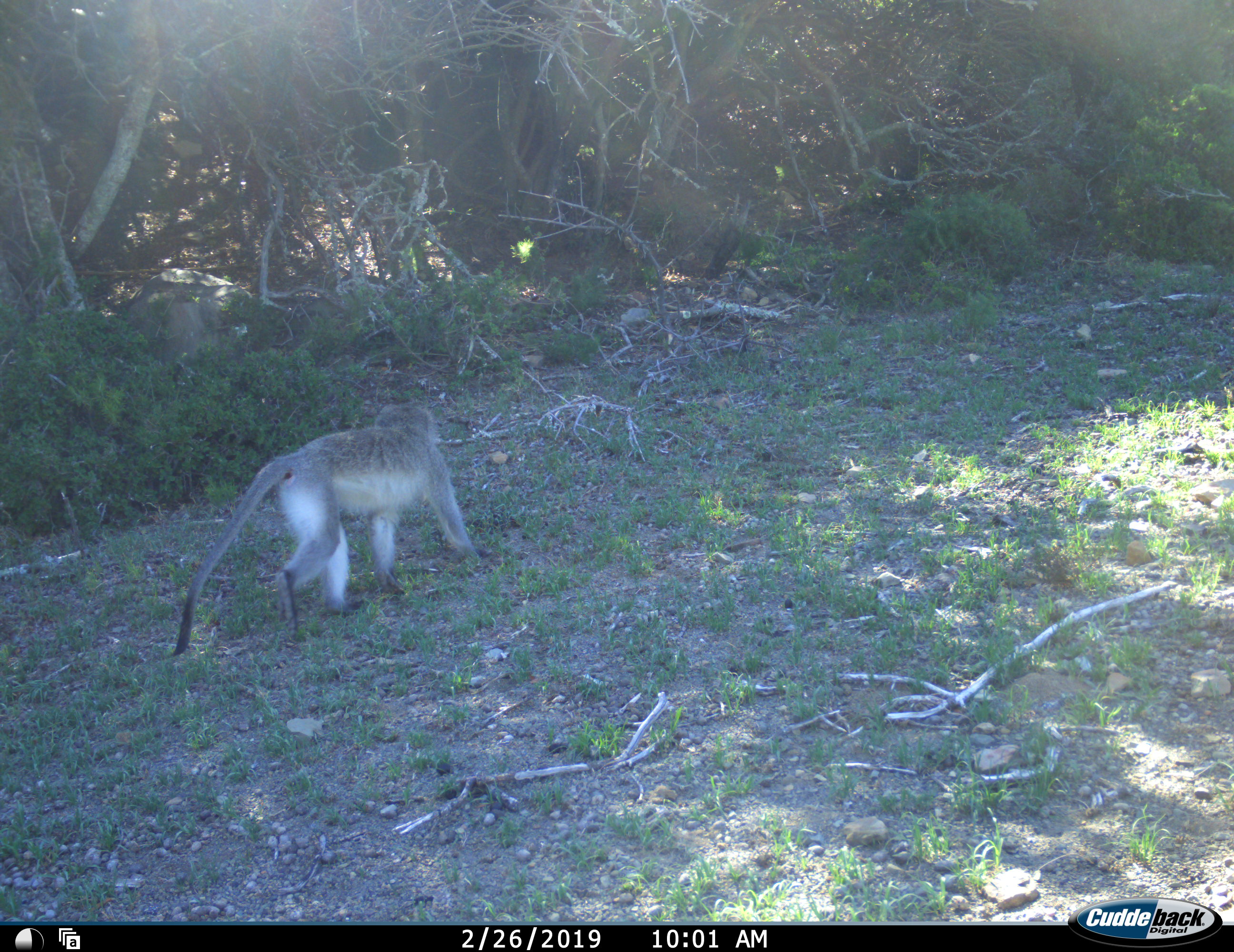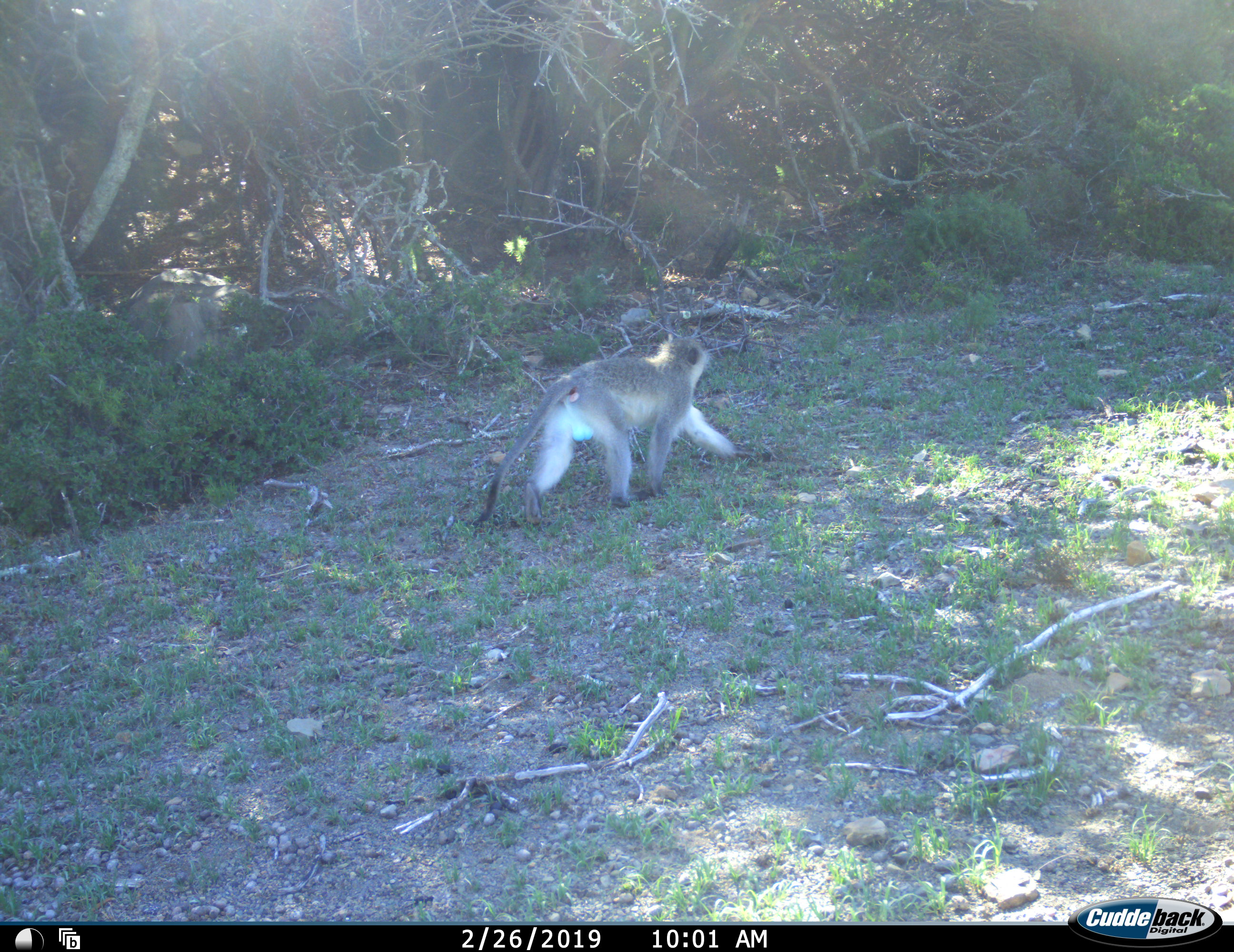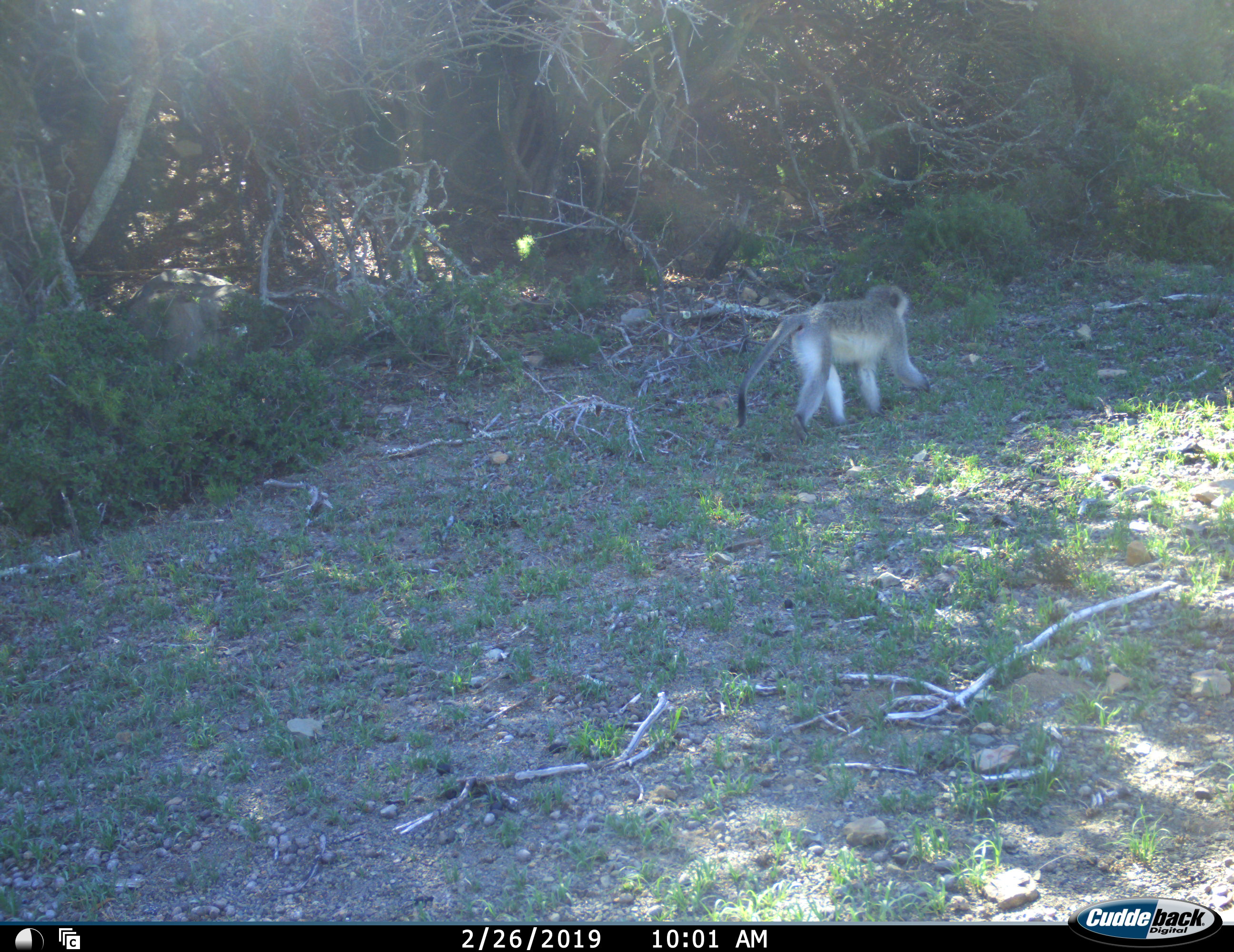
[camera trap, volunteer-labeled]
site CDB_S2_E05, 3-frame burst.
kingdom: Animalia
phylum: Chordata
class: Mammalia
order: Primates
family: Cercopithecidae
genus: Chlorocebus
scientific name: Chlorocebus pygerythrus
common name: vervet monkey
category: monkeyvervet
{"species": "monkeyvervet (vervet monkey) (Chlorocebus pygerythrus)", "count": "1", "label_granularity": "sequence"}